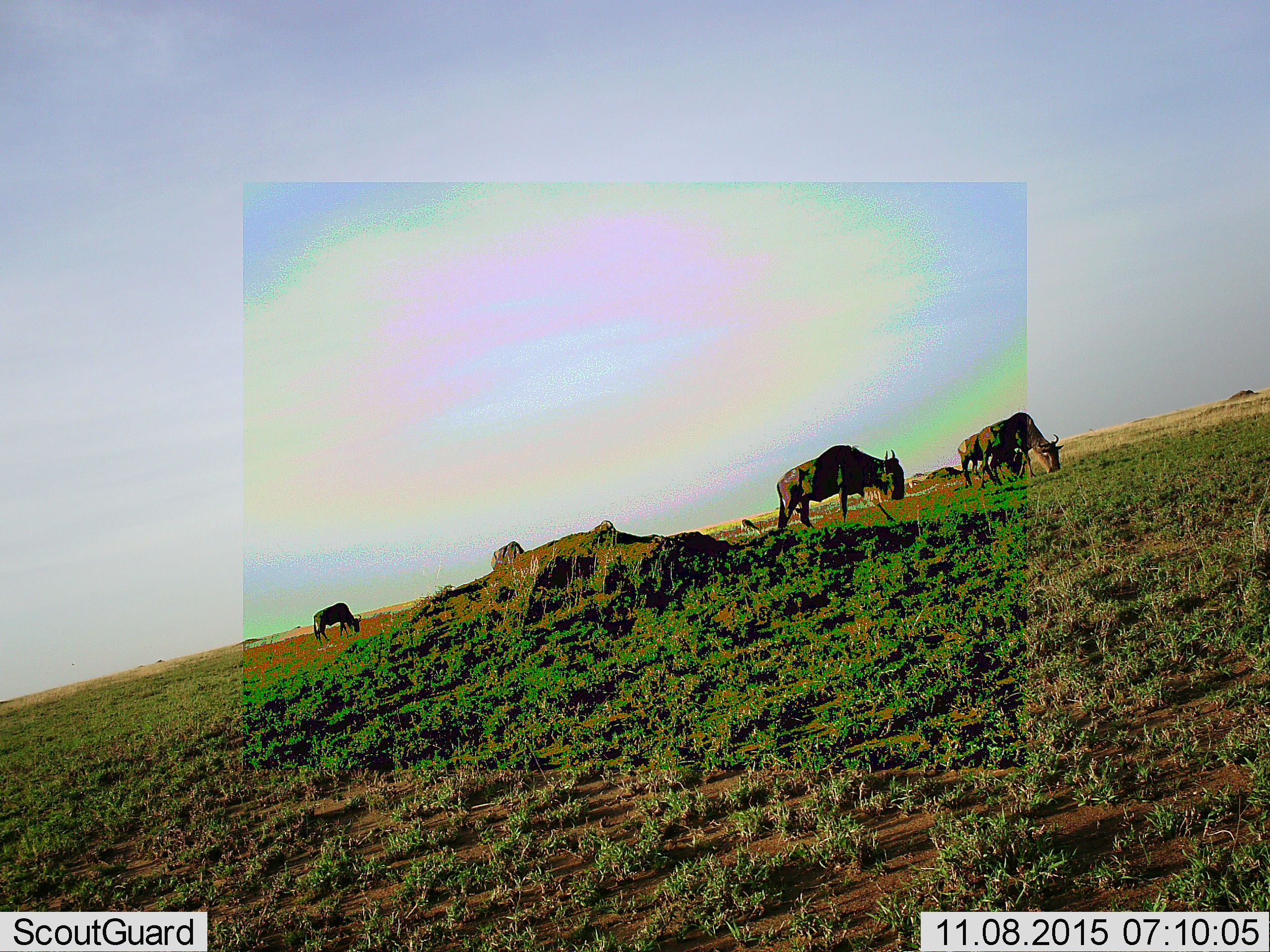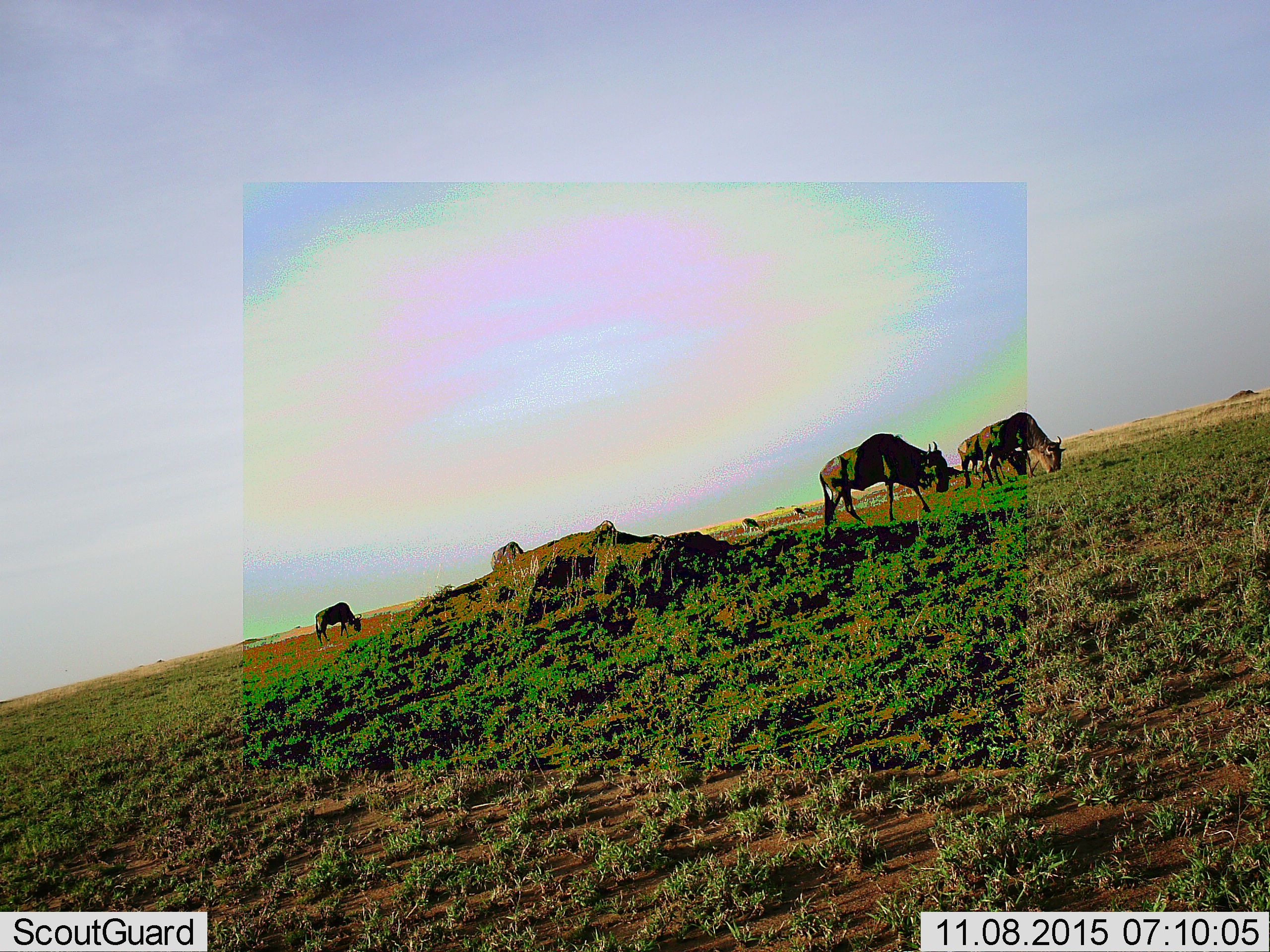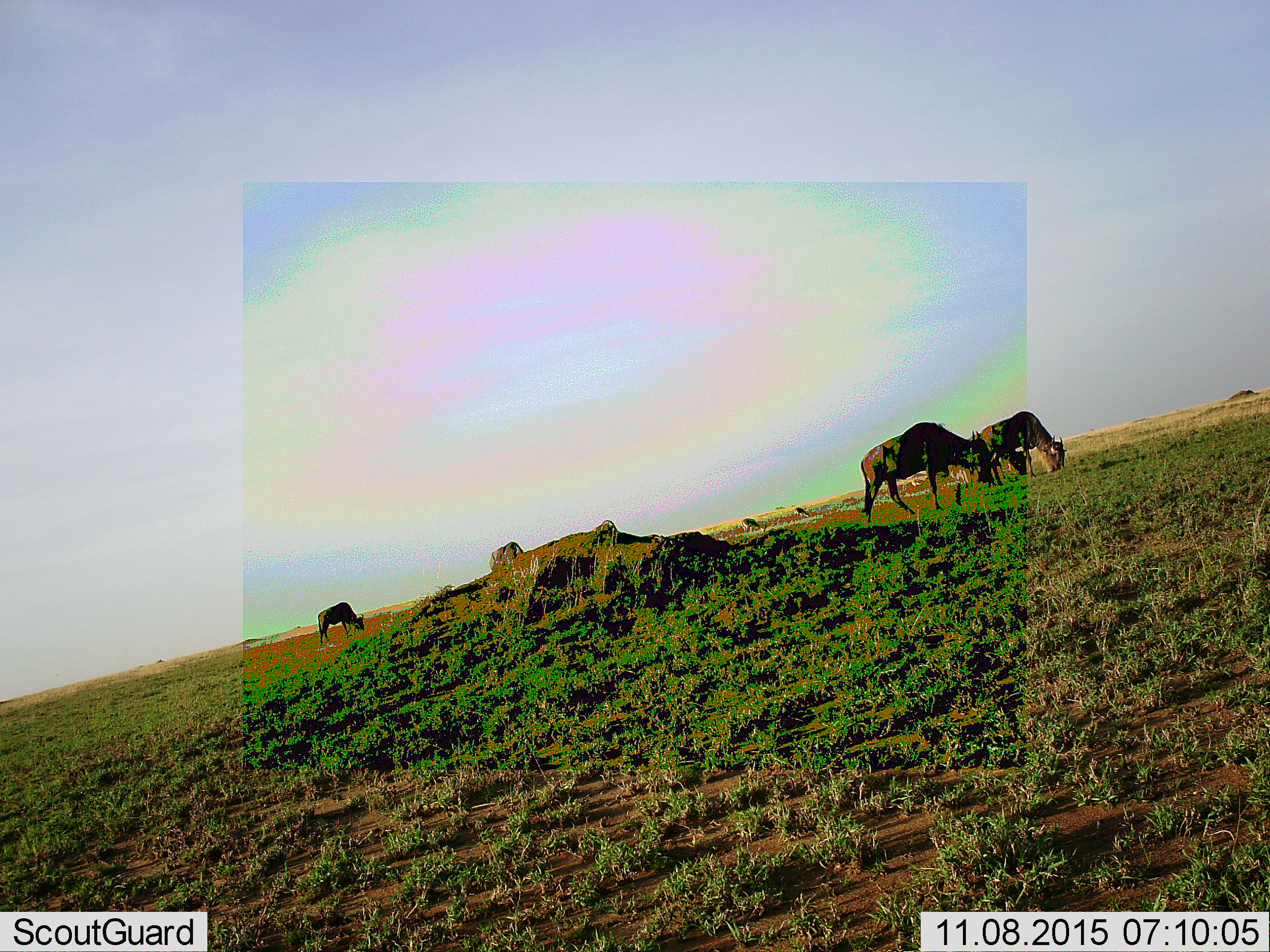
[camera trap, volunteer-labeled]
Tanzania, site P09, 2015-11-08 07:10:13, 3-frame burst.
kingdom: Animalia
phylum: Chordata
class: Mammalia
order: Artiodactyla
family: Bovidae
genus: Connochaetes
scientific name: Connochaetes taurinus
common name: blue wildebeest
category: wildebeest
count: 4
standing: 25%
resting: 0%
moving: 50%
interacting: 0%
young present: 0%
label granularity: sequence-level